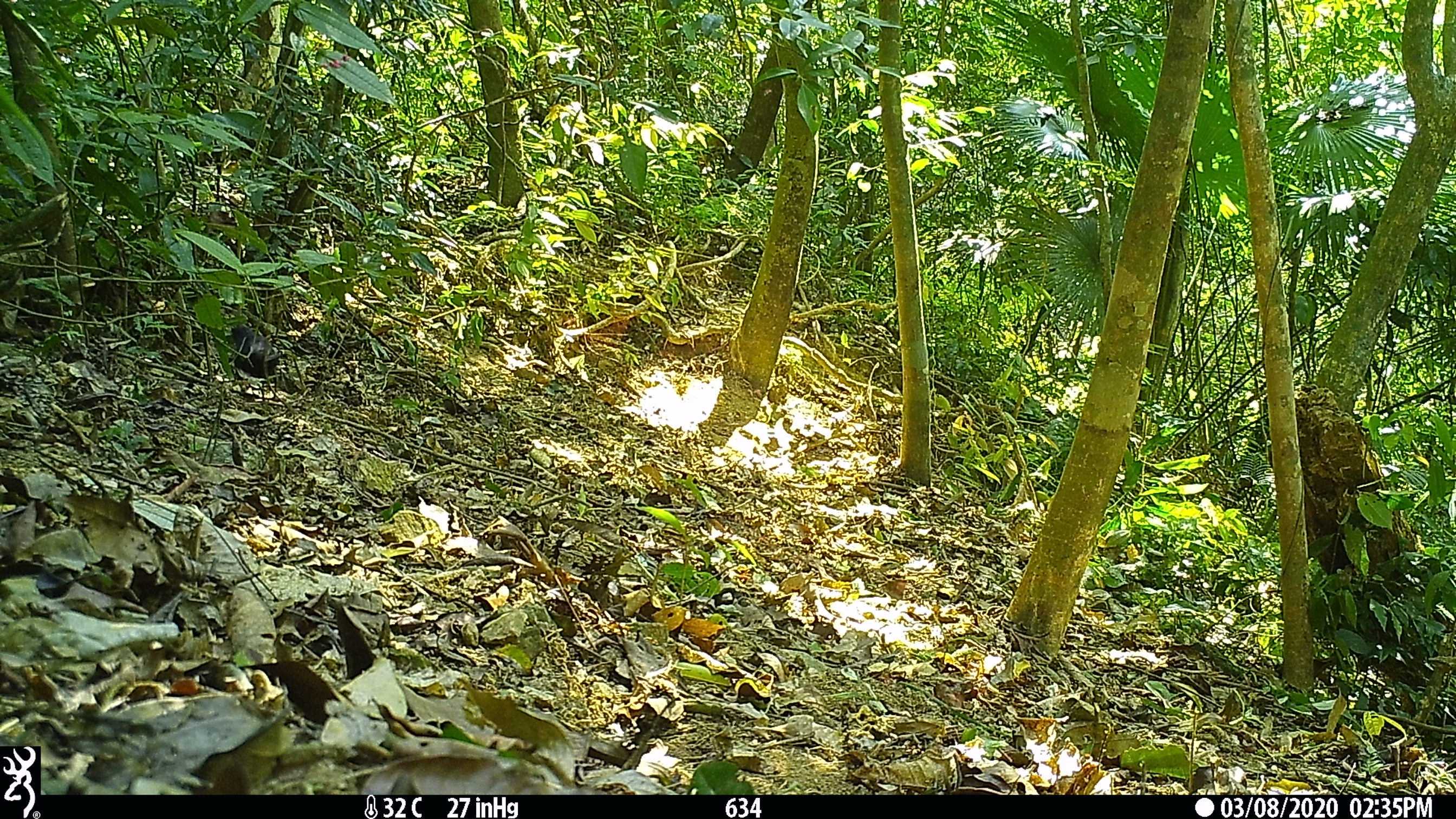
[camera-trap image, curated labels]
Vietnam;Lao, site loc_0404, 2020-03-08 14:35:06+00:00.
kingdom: Animalia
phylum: Chordata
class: Aves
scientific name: Aves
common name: bird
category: unidentified bird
Unidentified bird (bird) (Aves). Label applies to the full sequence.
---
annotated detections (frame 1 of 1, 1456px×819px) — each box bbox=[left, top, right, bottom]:
unidentified bird: bbox=[231, 323, 278, 402]